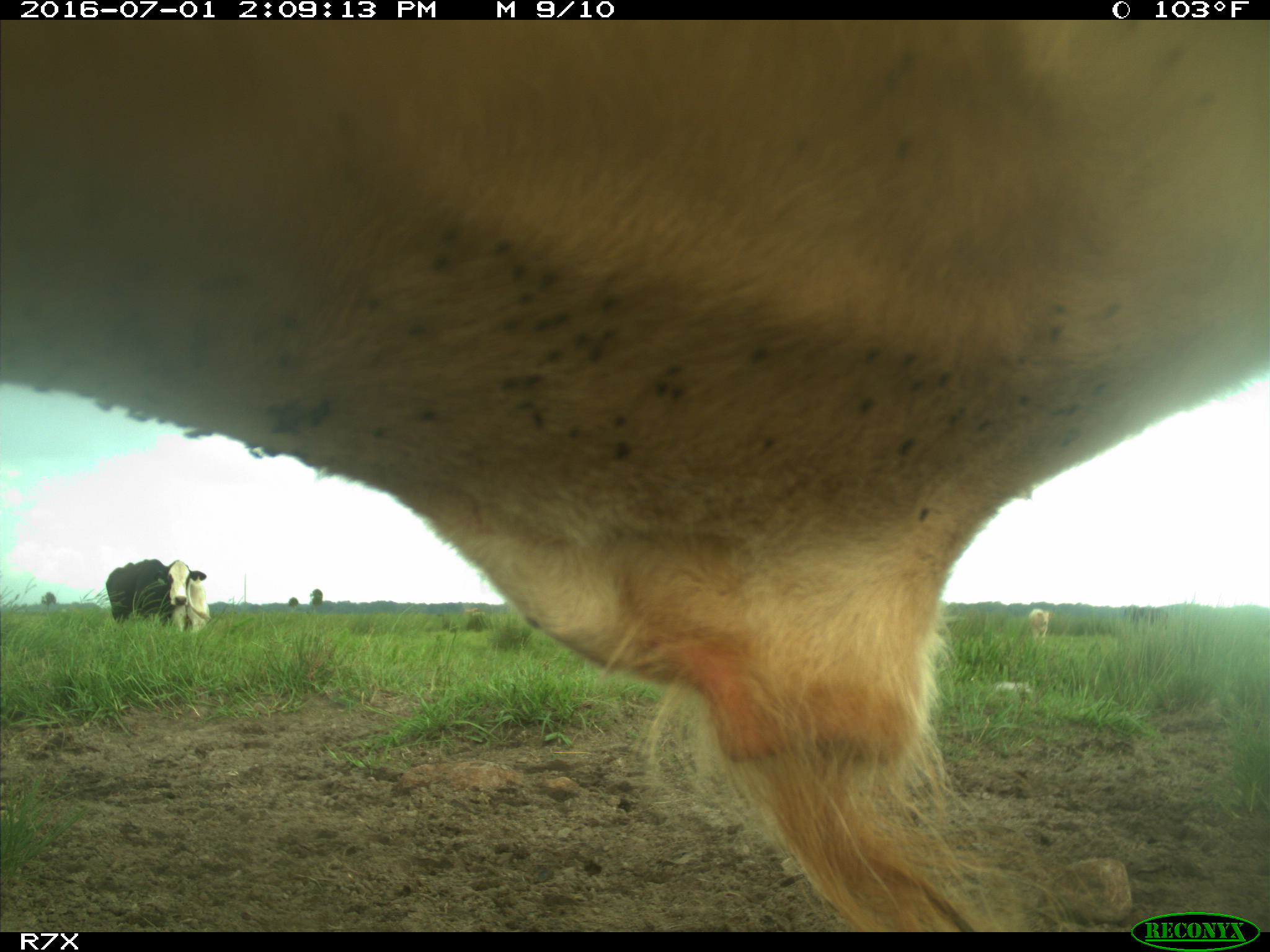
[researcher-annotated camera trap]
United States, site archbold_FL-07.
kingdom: Animalia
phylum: Chordata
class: Mammalia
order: Artiodactyla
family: Bovidae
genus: Bos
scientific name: Bos taurus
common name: domestic cow